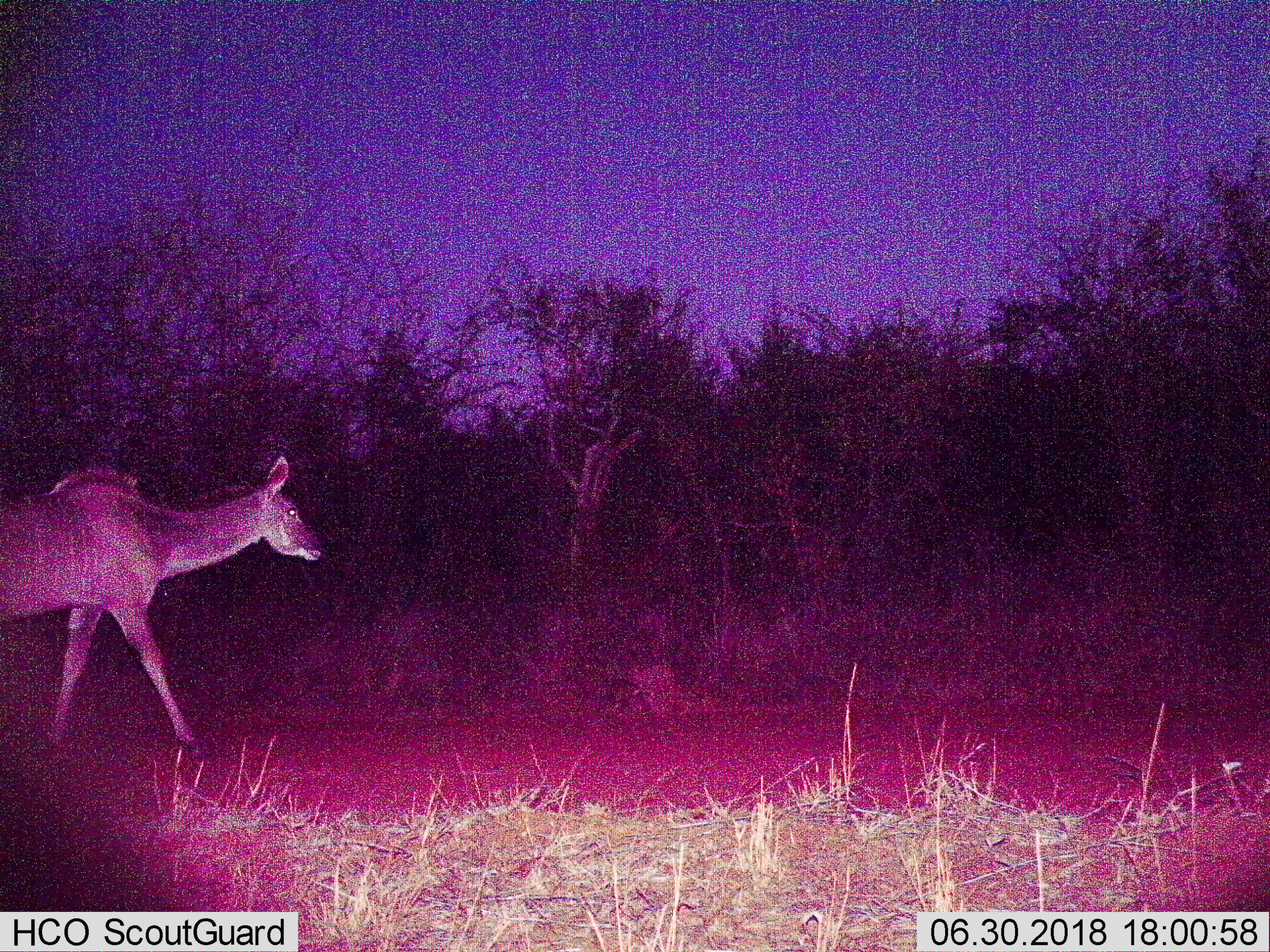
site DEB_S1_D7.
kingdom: Animalia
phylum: Chordata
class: Mammalia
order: Artiodactyla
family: Bovidae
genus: Tragelaphus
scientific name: Tragelaphus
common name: kudu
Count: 1.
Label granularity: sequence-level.